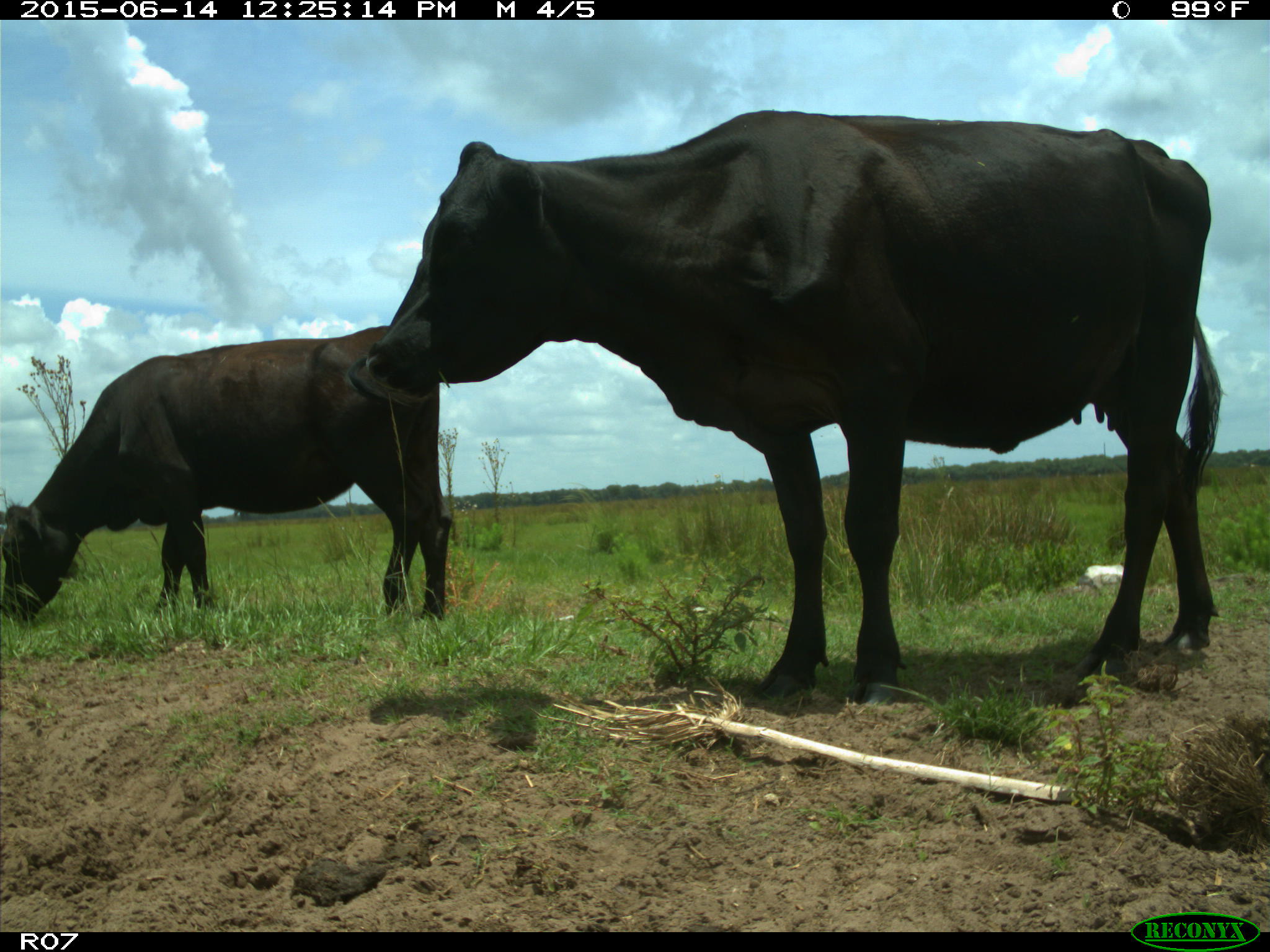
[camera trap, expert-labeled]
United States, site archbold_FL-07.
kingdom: Animalia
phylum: Chordata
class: Mammalia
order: Artiodactyla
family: Bovidae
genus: Bos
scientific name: Bos taurus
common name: domestic cow